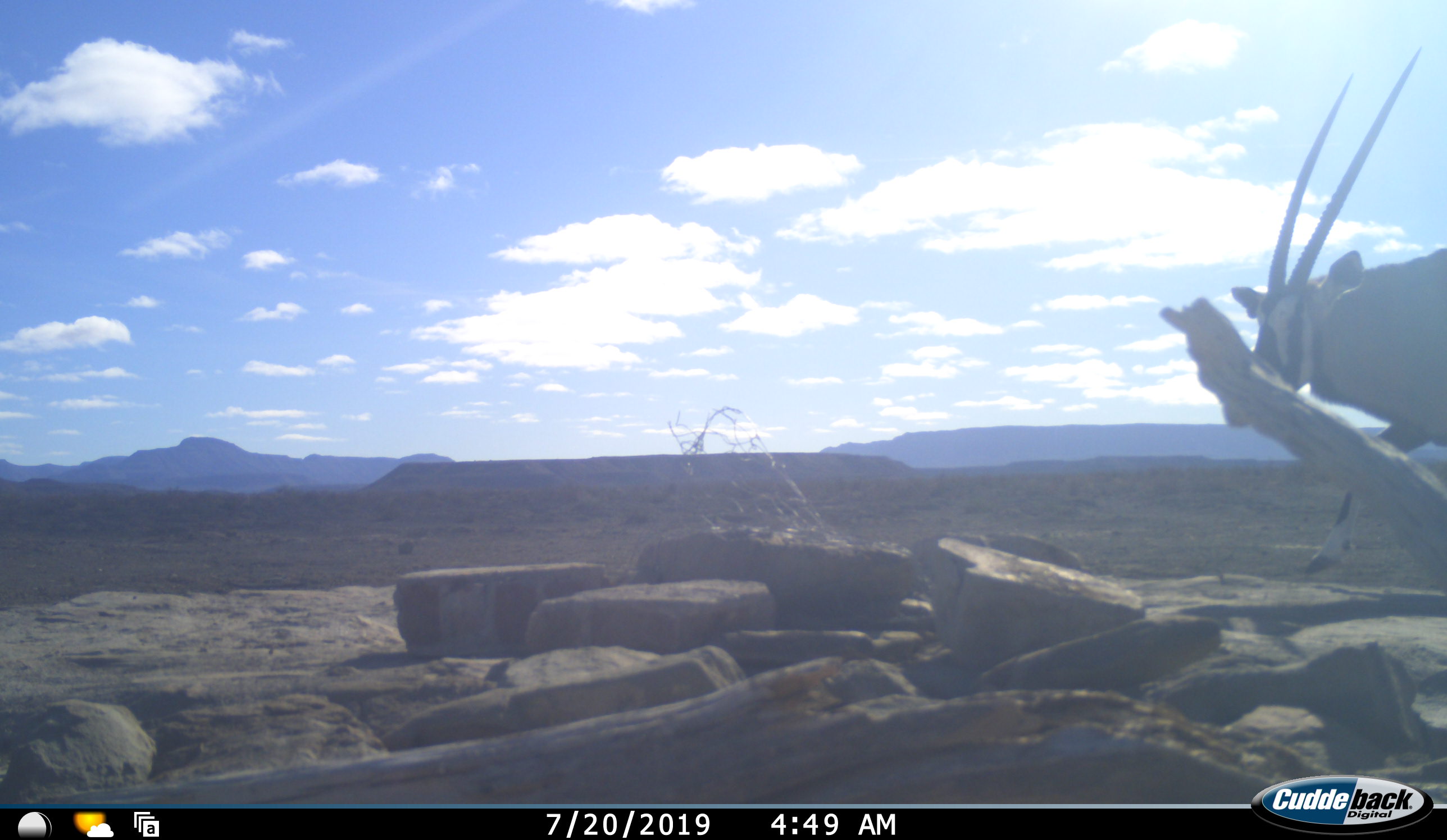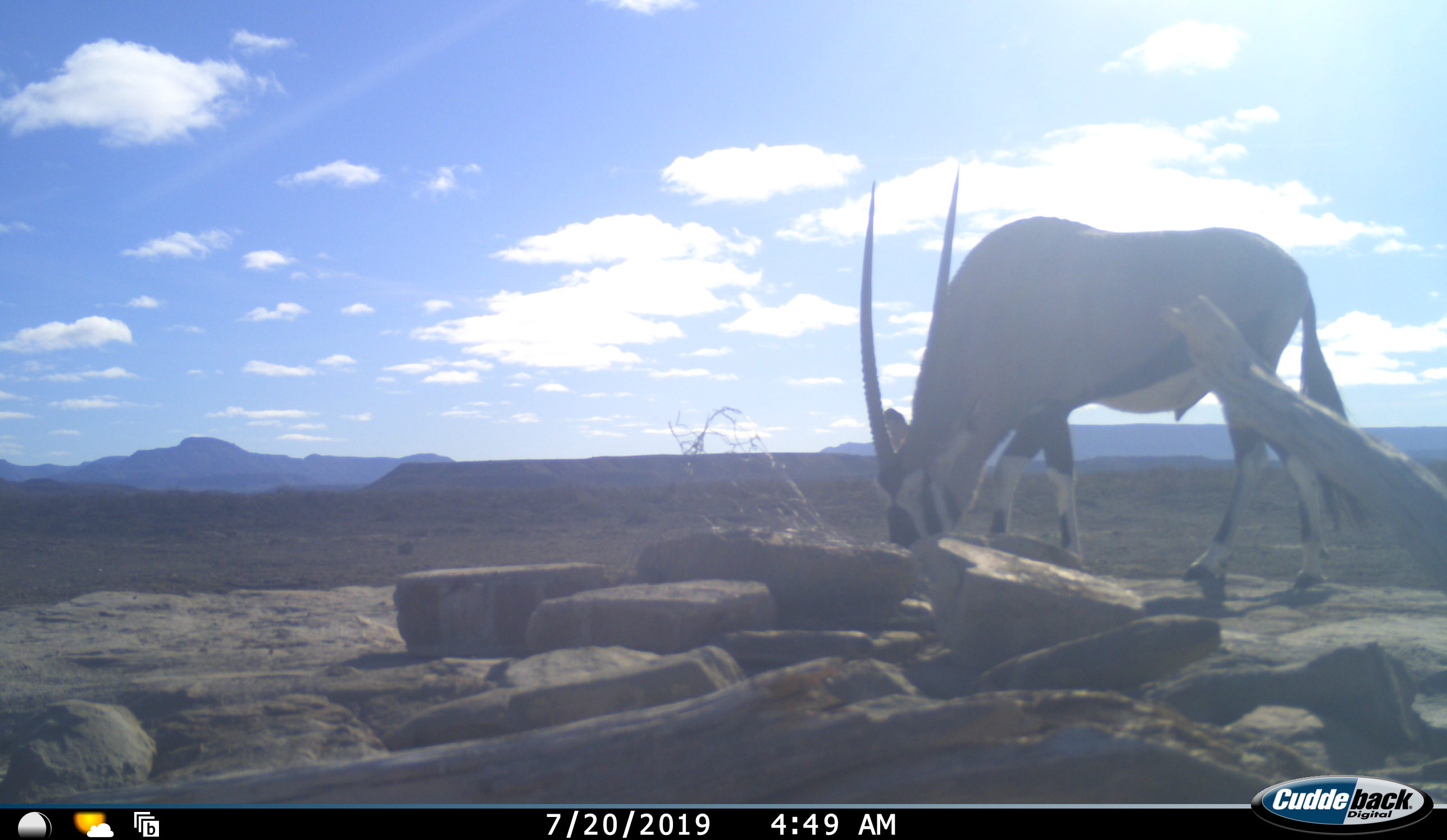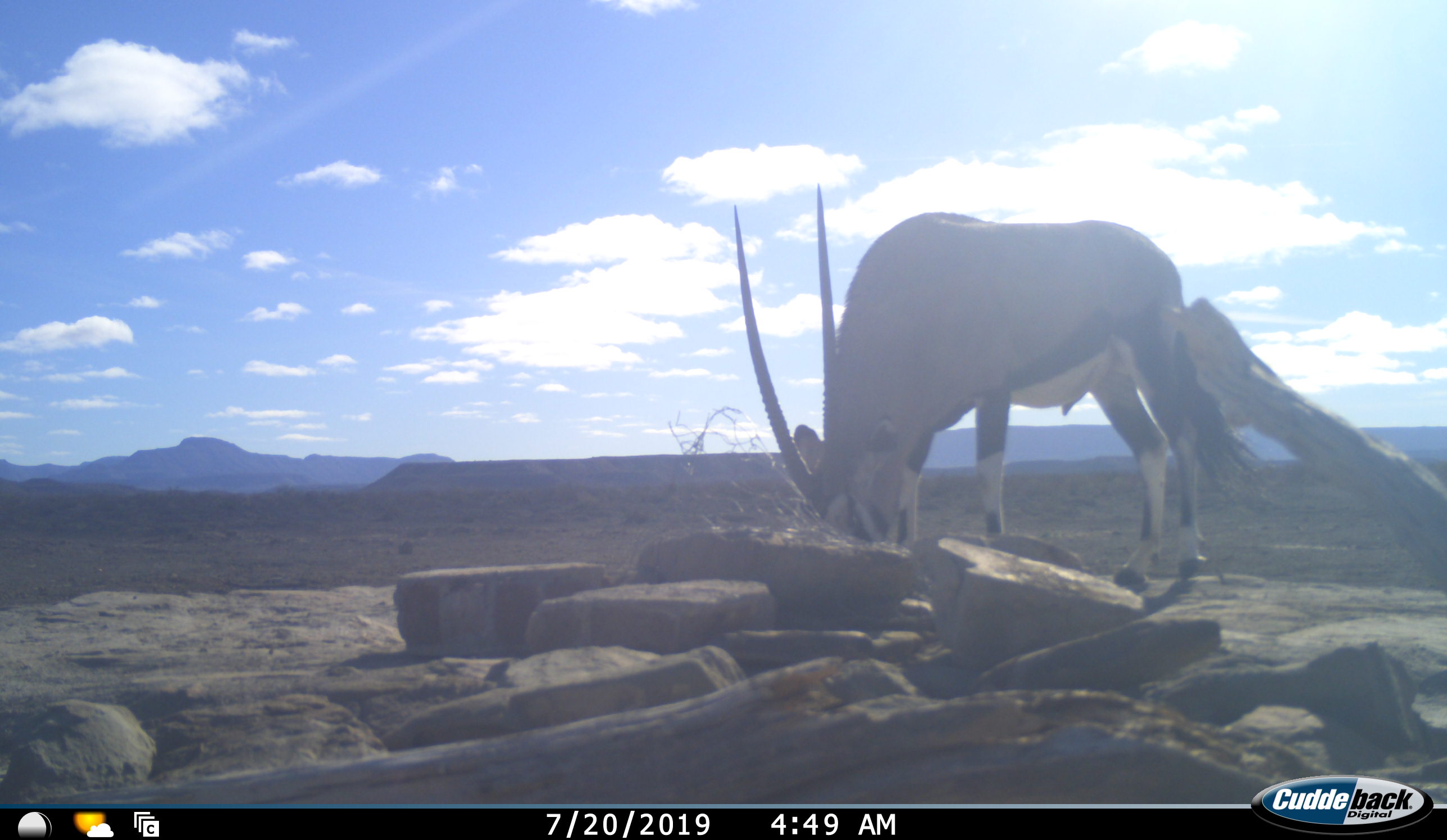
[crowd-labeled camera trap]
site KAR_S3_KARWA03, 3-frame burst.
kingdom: Animalia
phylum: Chordata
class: Mammalia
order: Artiodactyla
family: Bovidae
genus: Oryx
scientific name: Oryx gazella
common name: gemsbok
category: oryx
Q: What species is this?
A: Oryx (gemsbok) (Oryx gazella).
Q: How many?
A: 1.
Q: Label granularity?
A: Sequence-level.